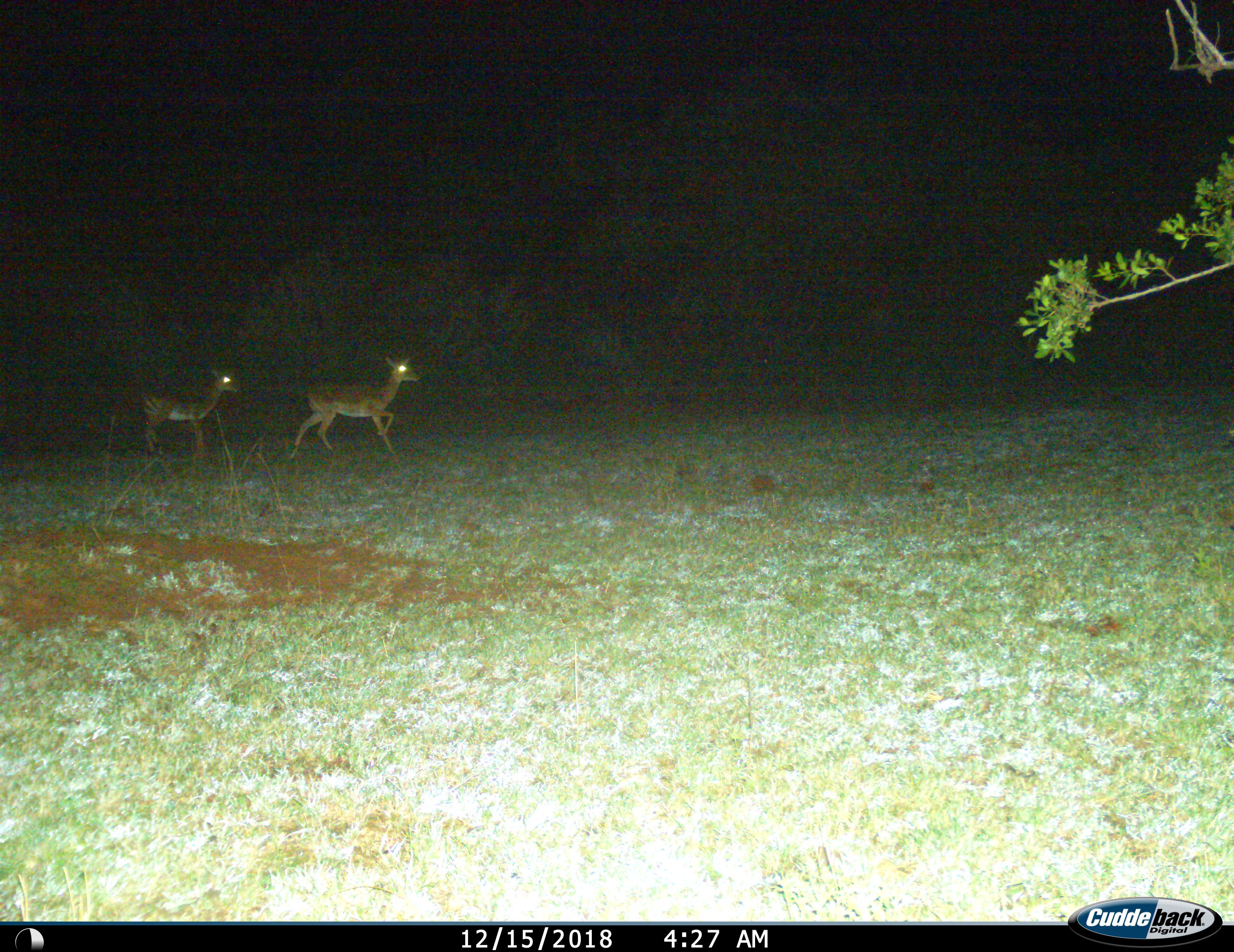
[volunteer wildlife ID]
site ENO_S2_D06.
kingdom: Animalia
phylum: Chordata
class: Mammalia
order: Artiodactyla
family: Bovidae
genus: Aepyceros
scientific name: Aepyceros melampus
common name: impala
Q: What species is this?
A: Impala (Aepyceros melampus).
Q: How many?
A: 2.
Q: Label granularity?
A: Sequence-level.